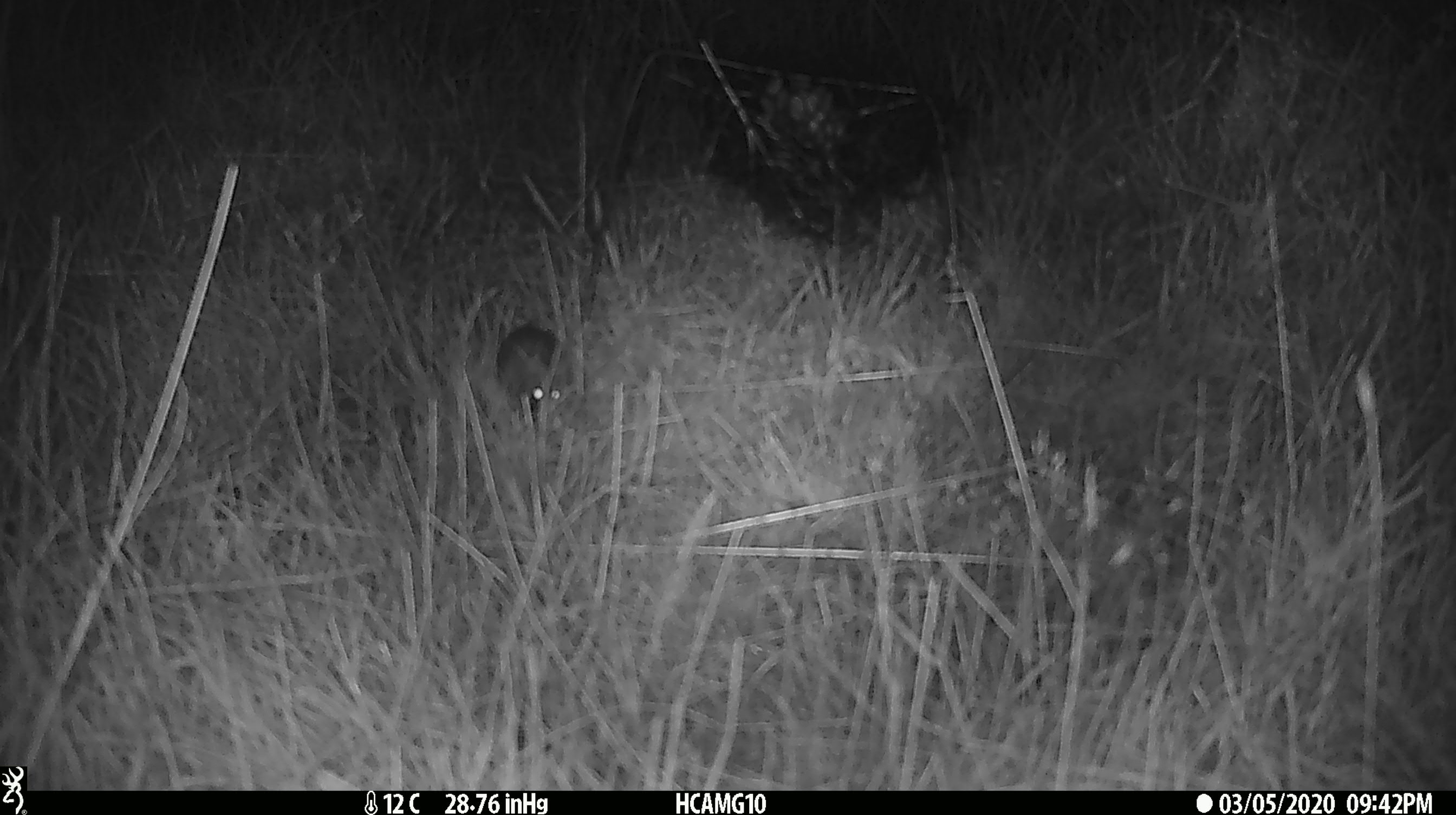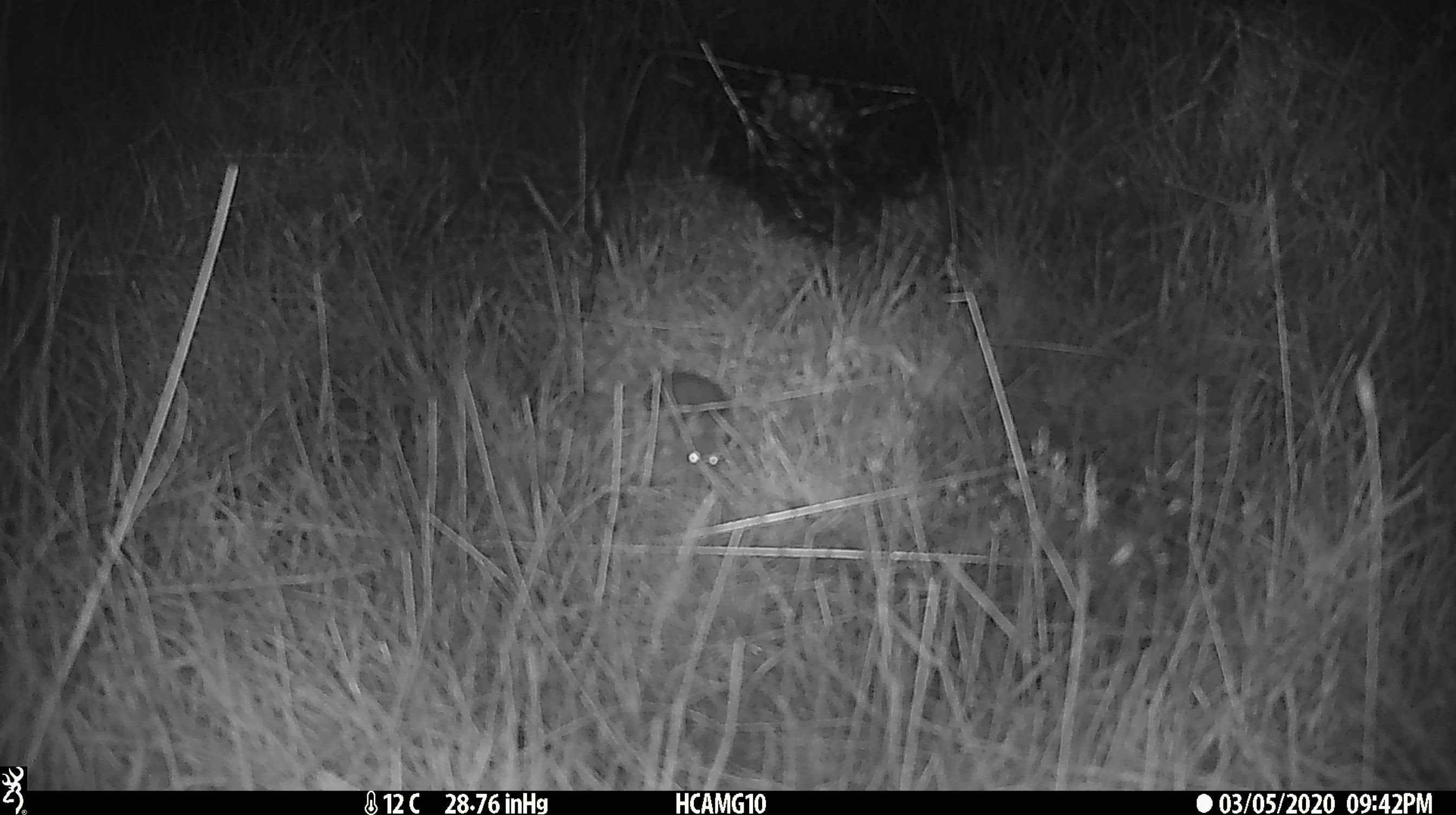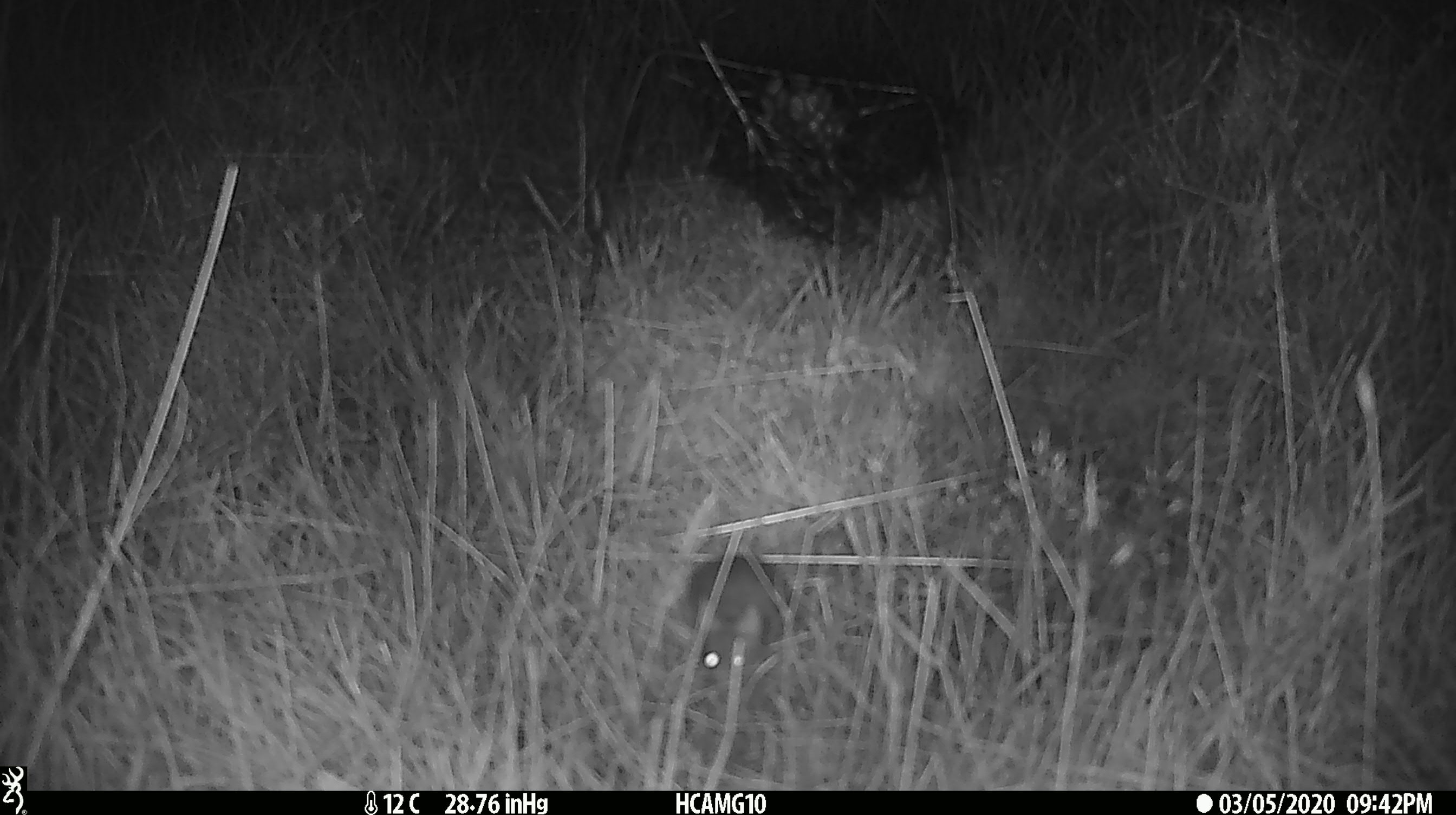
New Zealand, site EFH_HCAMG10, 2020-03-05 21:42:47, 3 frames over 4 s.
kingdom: Animalia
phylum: Chordata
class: Mammalia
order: Rodentia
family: Muridae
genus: Mus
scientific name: Mus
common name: mouse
Mouse (Mus).